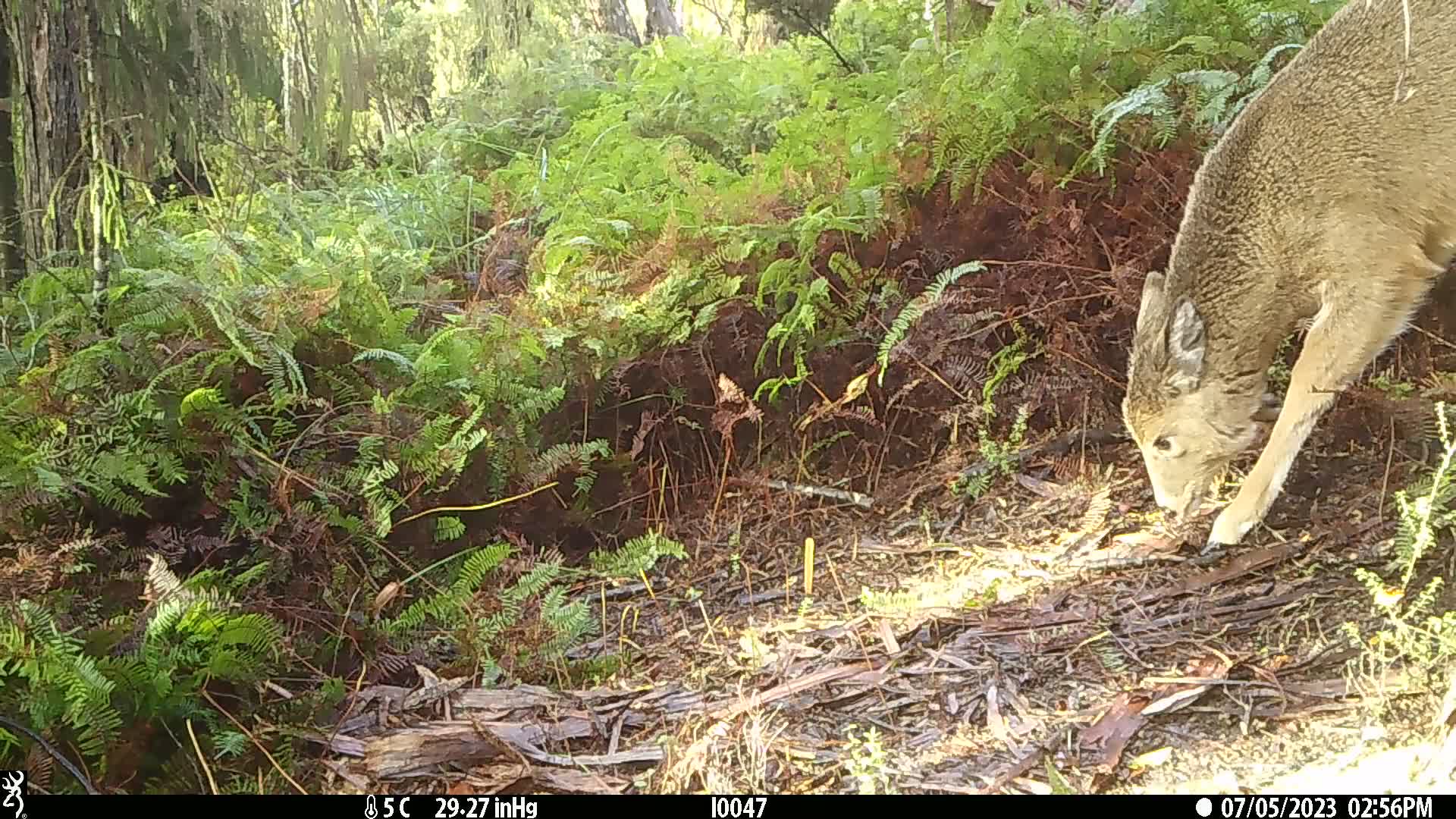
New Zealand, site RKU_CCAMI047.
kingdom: Animalia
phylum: Chordata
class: Mammalia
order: Artiodactyla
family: Cervidae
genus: Odocoileus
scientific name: Odocoileus virginianus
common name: white-tailed deer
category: white tailed deer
White tailed deer (white-tailed deer) (Odocoileus virginianus).